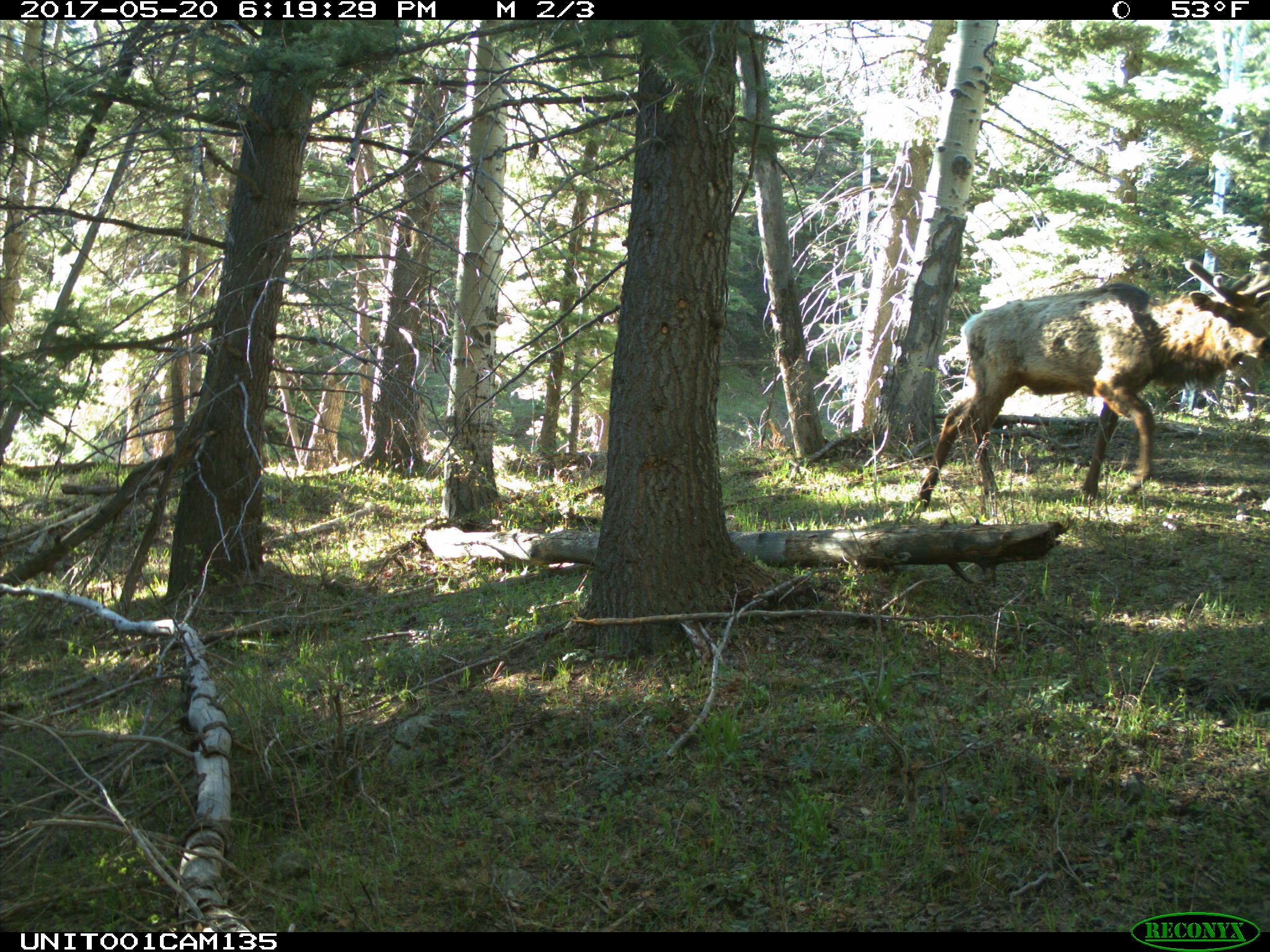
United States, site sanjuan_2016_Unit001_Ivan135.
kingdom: Animalia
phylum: Chordata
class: Mammalia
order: Artiodactyla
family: Cervidae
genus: Cervus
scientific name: Cervus elaphus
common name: red deer